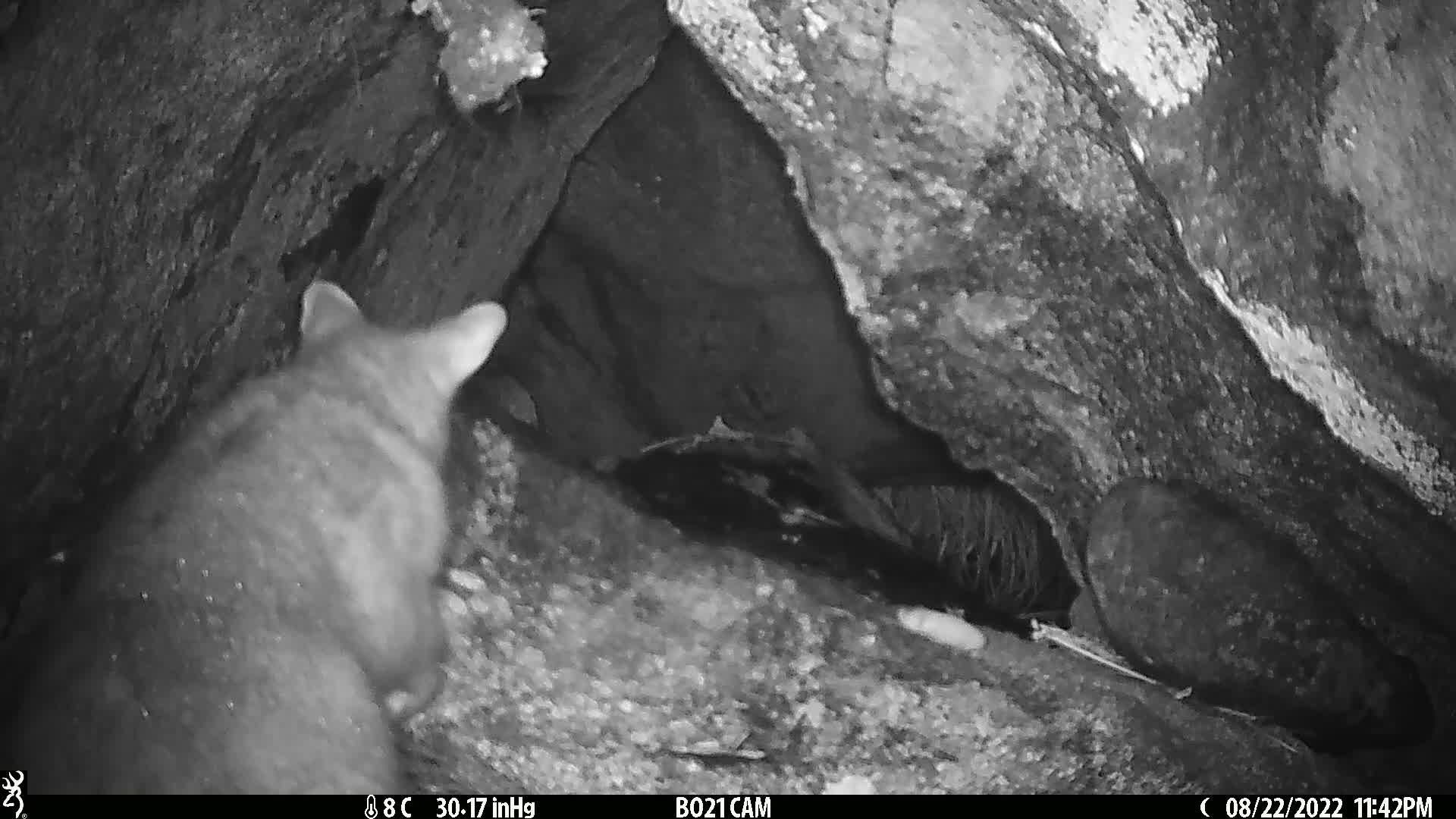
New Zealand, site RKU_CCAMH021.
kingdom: Animalia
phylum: Chordata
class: Mammalia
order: Diprotodontia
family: Phalangeridae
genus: Trichosurus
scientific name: Trichosurus vulpecula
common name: common brushtail possum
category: possum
Possum (common brushtail possum) (Trichosurus vulpecula).